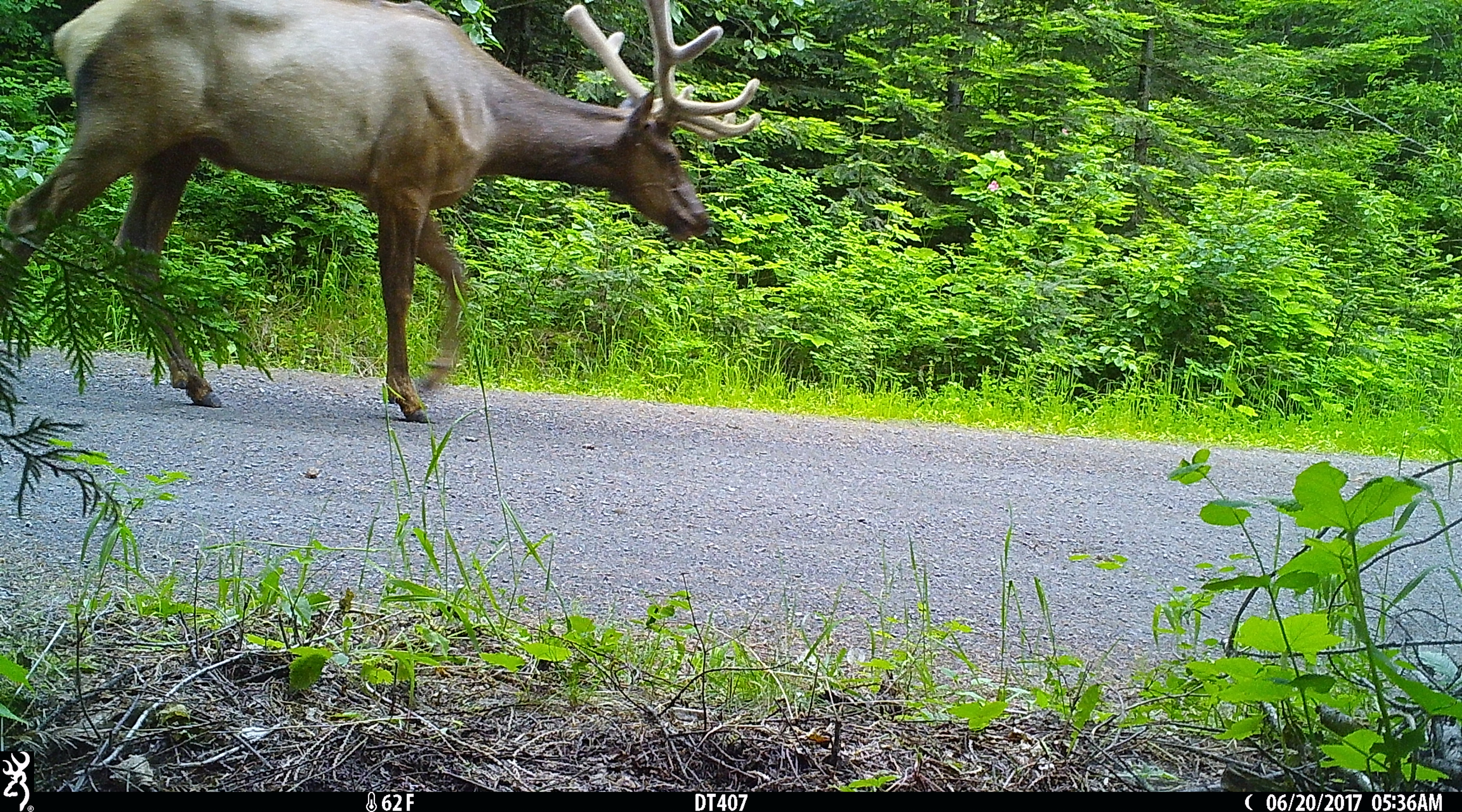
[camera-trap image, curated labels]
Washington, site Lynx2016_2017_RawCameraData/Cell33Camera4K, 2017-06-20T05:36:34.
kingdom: Animalia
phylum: Chordata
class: Mammalia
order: Artiodactyla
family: Cervidae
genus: Cervus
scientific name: Cervus canadensis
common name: elk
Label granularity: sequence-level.